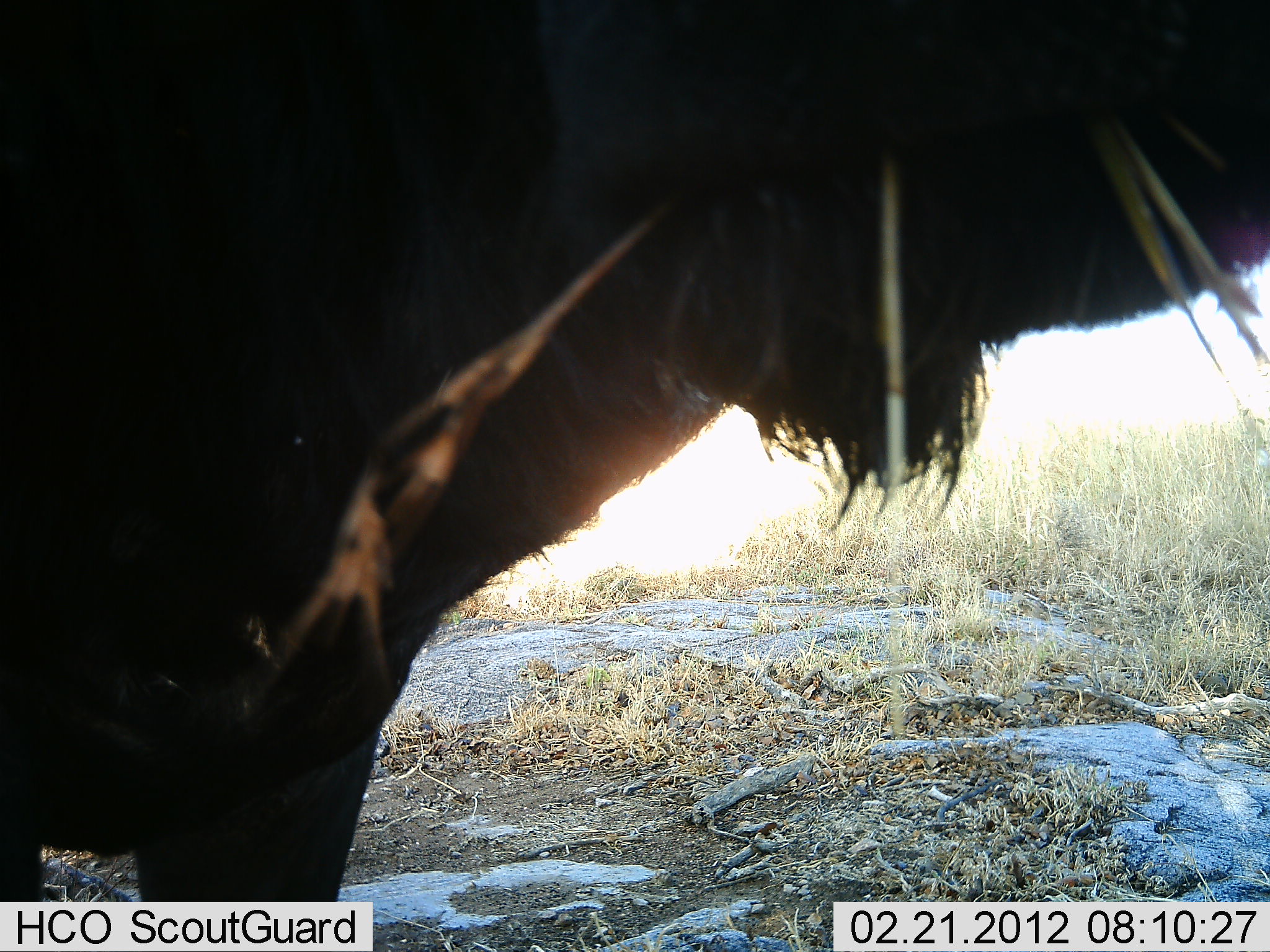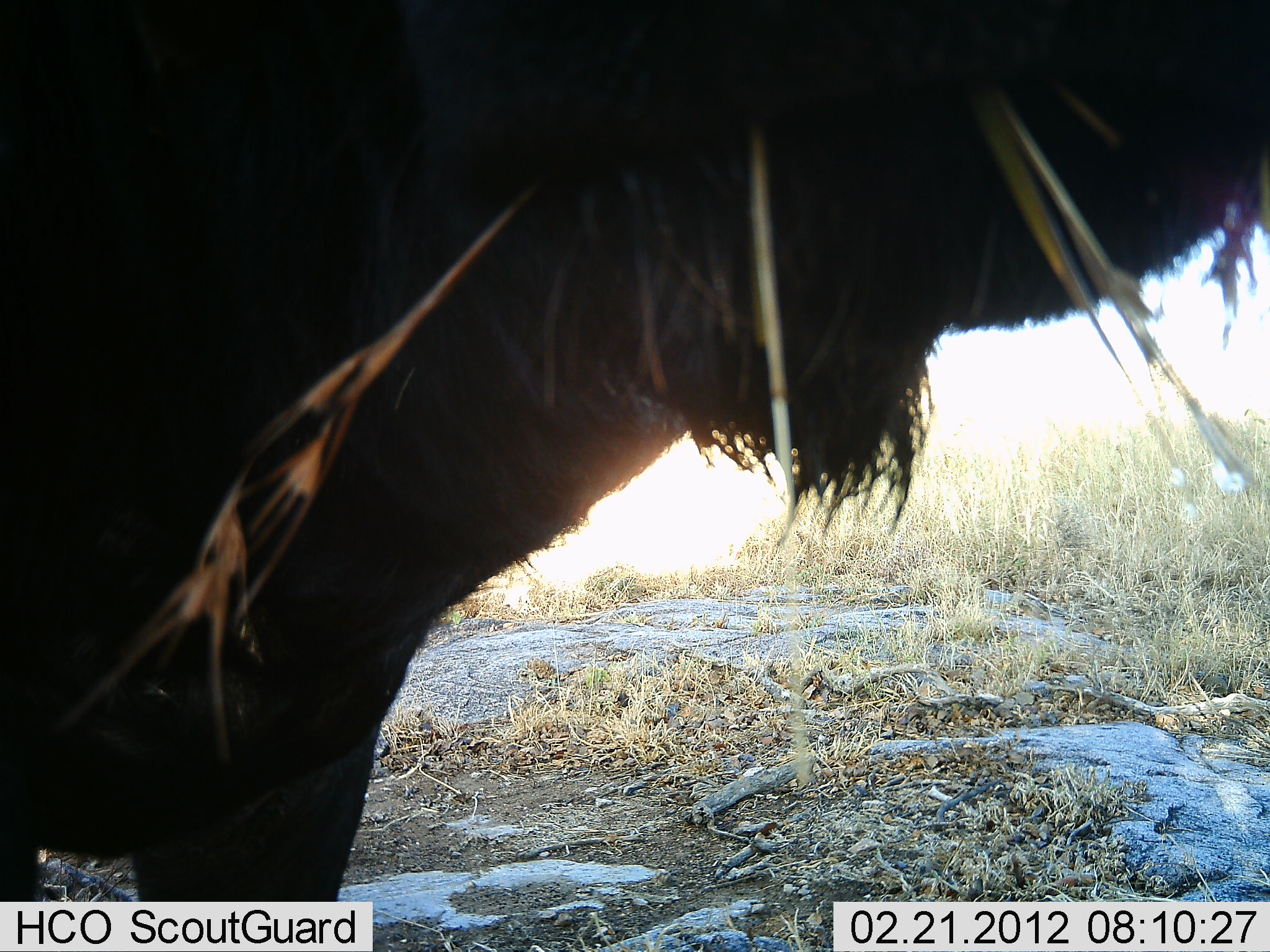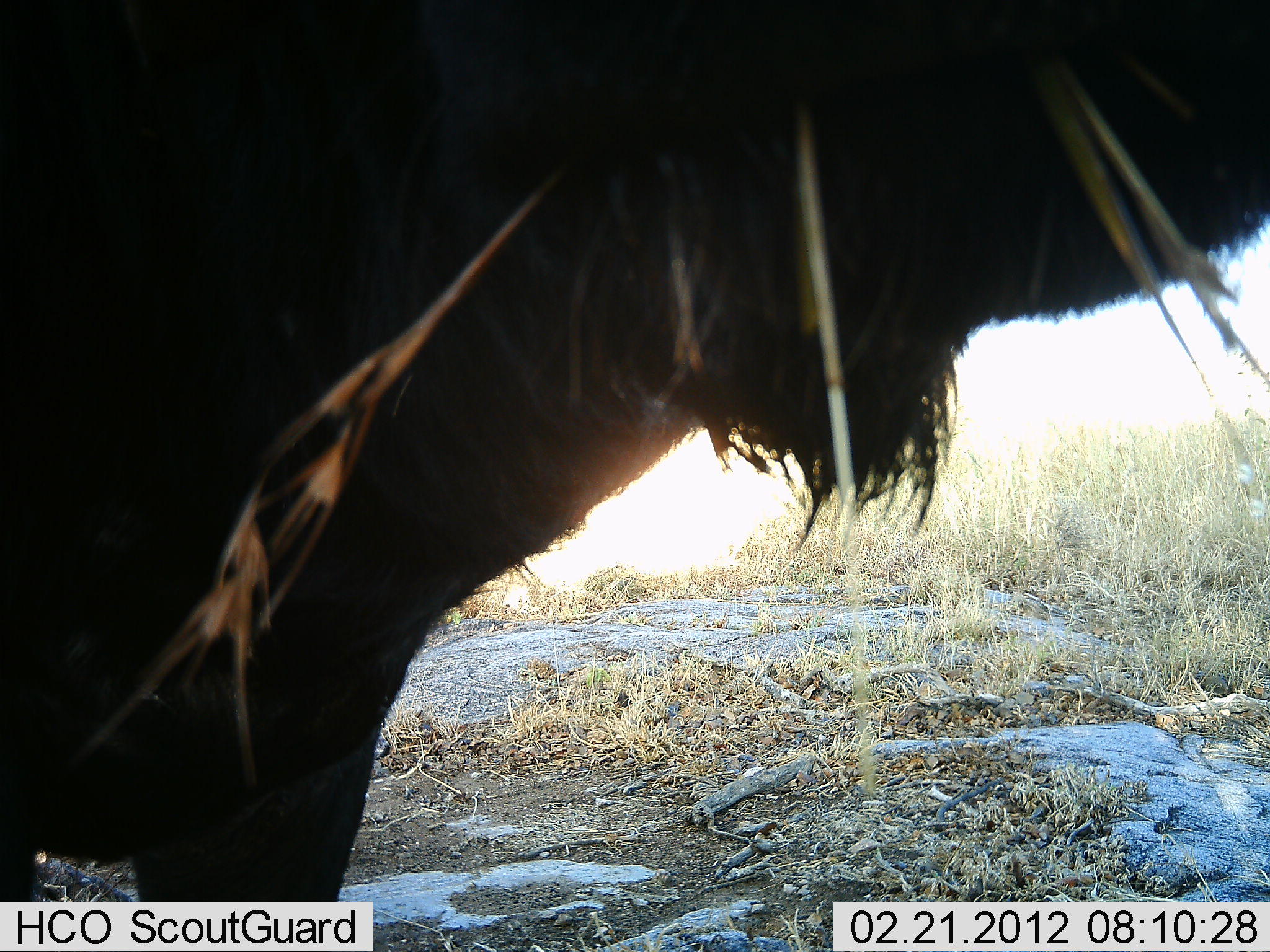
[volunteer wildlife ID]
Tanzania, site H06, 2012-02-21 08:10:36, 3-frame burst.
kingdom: Animalia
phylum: Chordata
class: Mammalia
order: Artiodactyla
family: Bovidae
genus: Syncerus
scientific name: Syncerus caffer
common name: cape buffalo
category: buffalo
Buffalo (cape buffalo) (Syncerus caffer), count 1. Behavior (volunteer vote fractions): standing 25%, resting 0%, moving 0%, interacting 0%. Young present (vote fraction): 0%. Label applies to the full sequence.